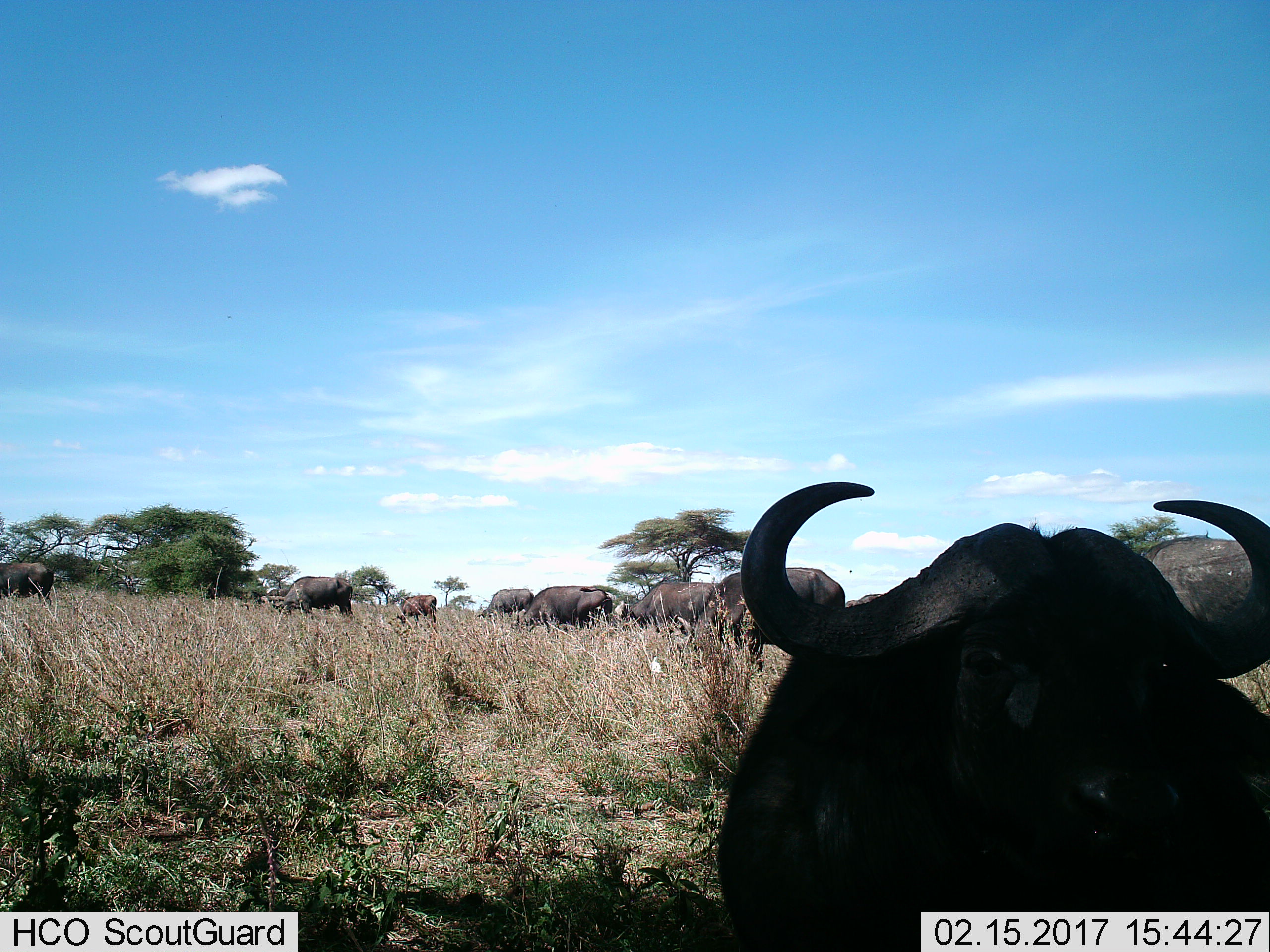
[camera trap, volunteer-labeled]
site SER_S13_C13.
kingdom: Animalia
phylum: Chordata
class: Mammalia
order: Artiodactyla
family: Bovidae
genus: Syncerus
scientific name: Syncerus caffer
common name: african buffalo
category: buffalo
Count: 9.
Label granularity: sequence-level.